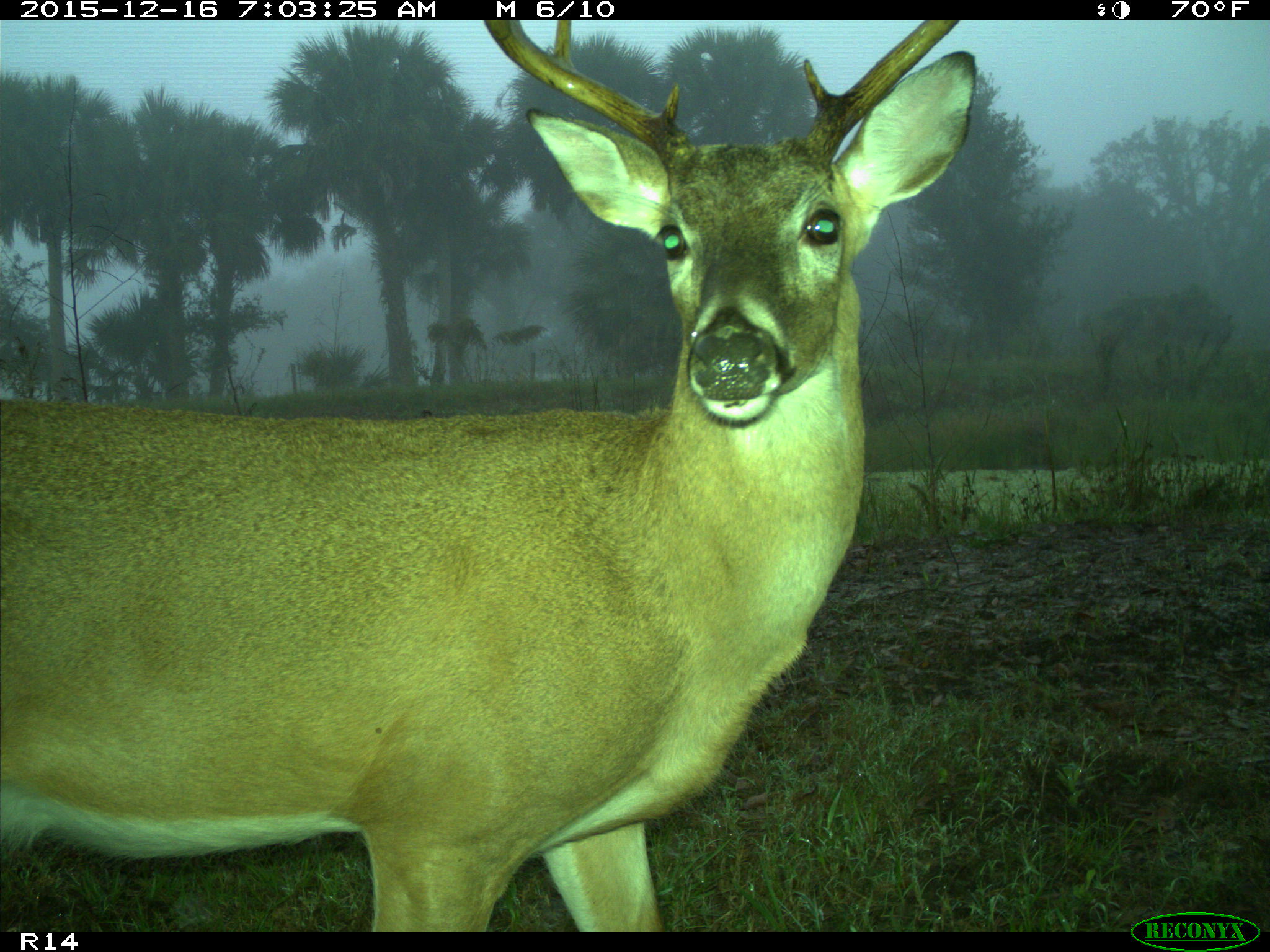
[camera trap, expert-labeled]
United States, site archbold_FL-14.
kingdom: Animalia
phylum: Chordata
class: Mammalia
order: Artiodactyla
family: Cervidae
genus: Odocoileus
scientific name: Odocoileus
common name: deer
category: unidentified deer